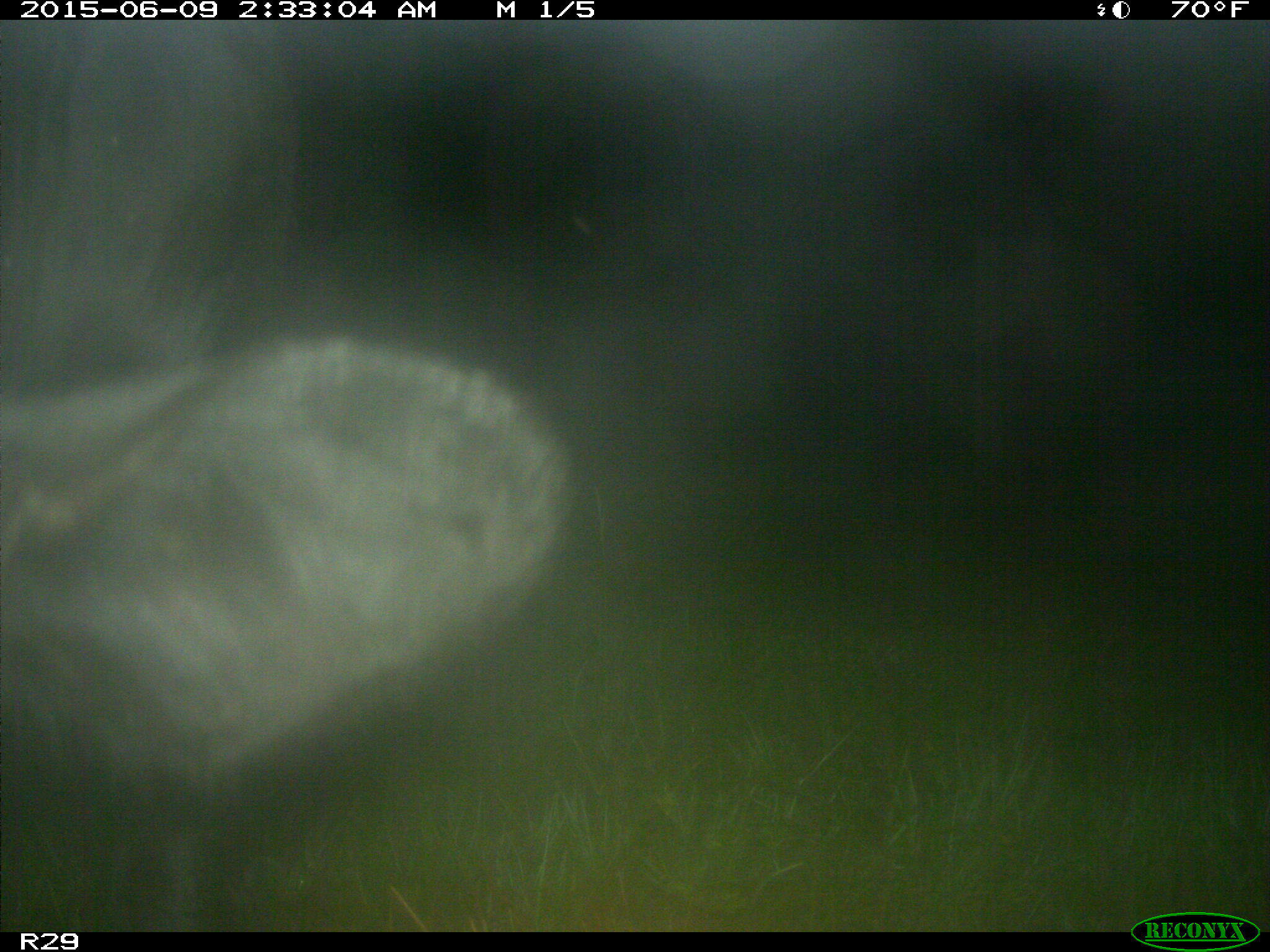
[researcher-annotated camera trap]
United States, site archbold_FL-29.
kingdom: Animalia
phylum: Chordata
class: Mammalia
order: Artiodactyla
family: Bovidae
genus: Bos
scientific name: Bos taurus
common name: domestic cow